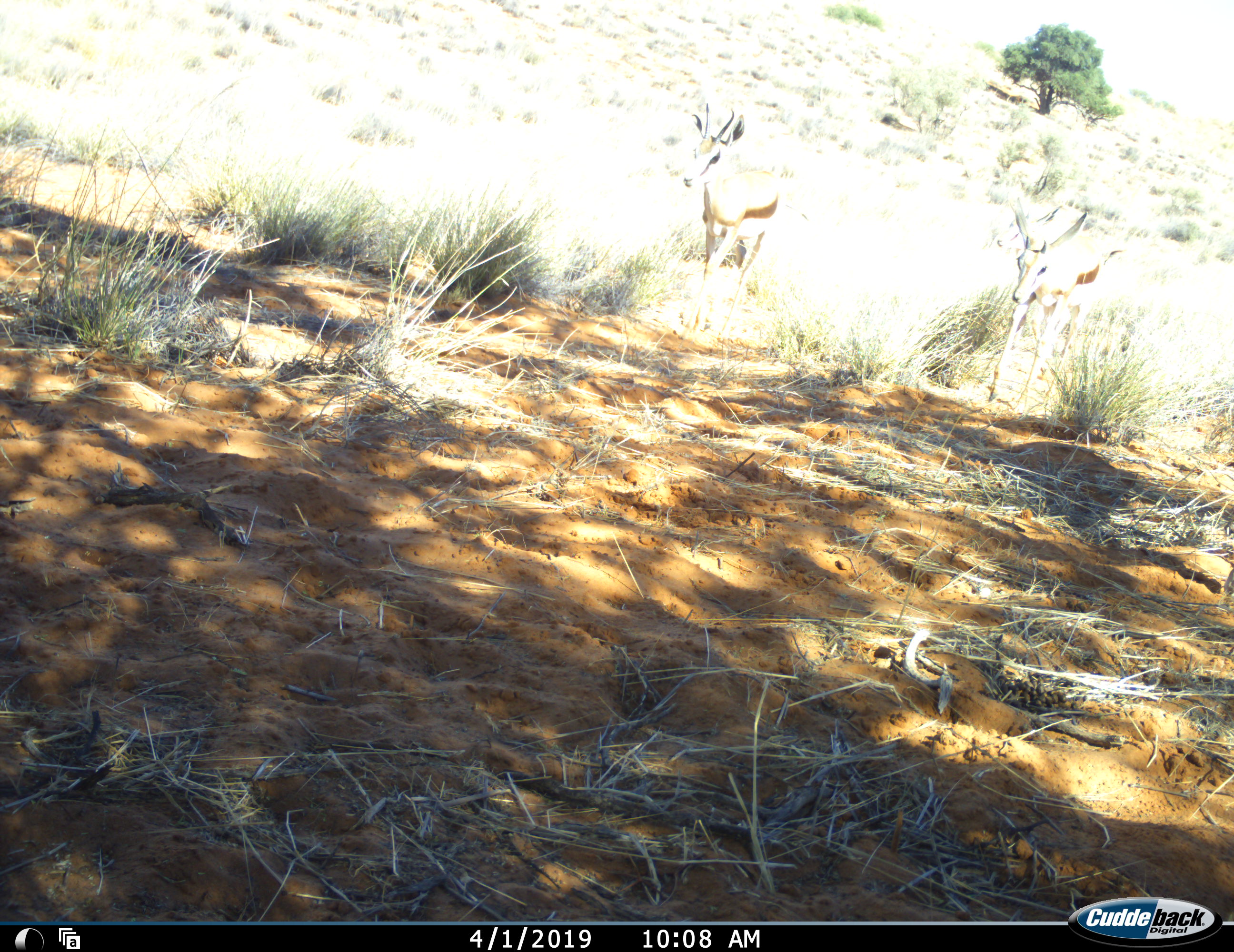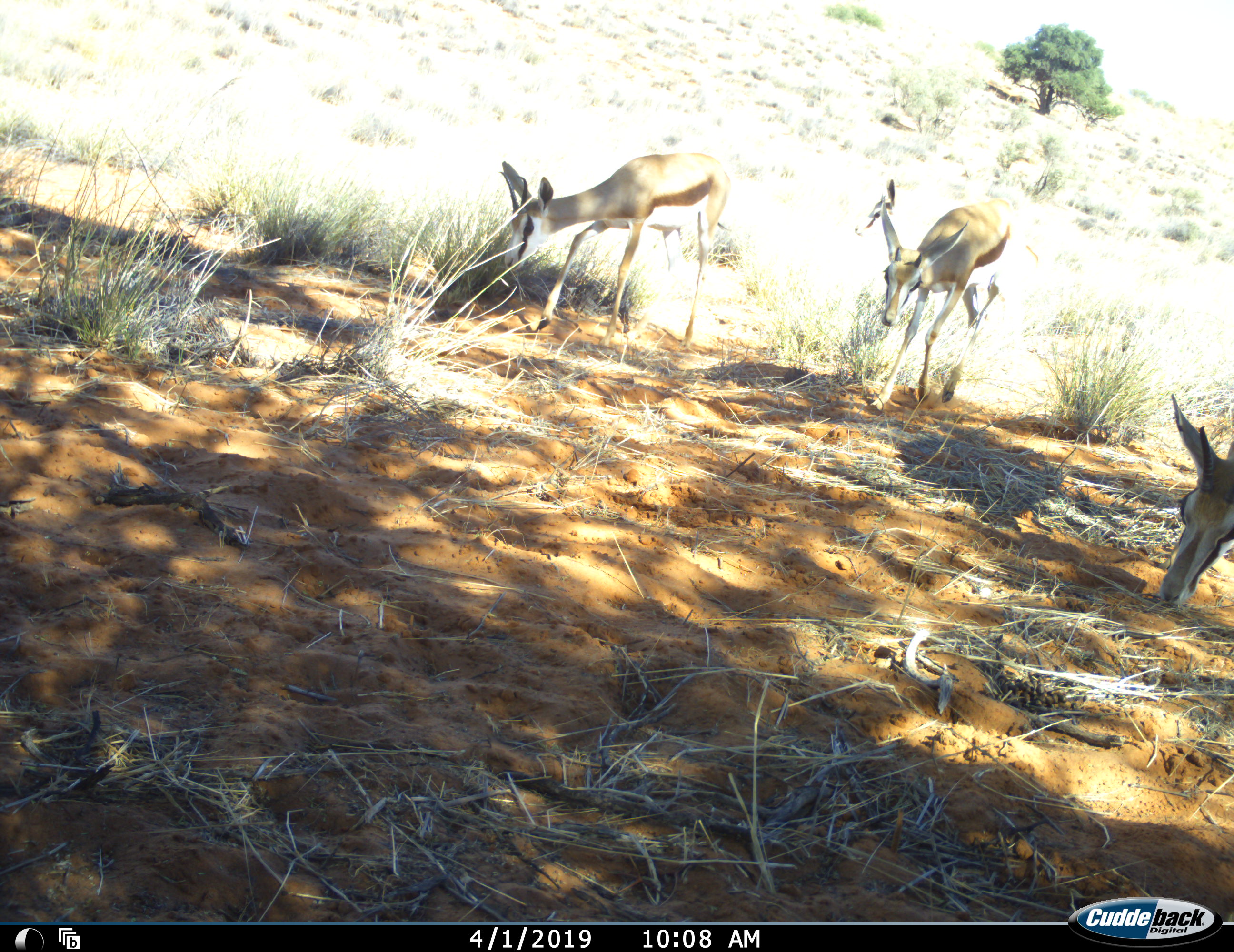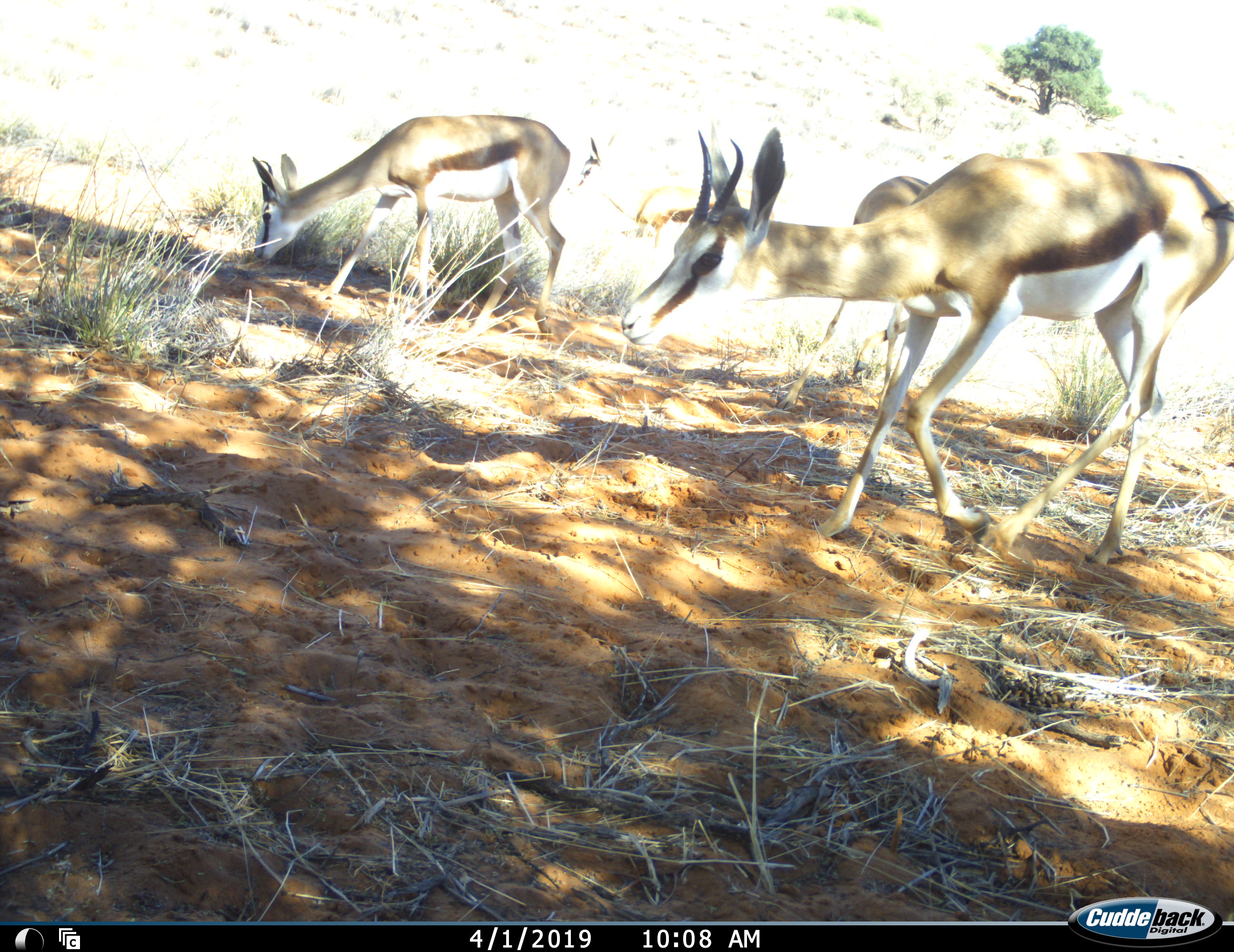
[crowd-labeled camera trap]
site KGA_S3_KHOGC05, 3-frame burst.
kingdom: Animalia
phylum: Chordata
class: Mammalia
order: Artiodactyla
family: Bovidae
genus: Antidorcas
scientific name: Antidorcas marsupialis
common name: springbok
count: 4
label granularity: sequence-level